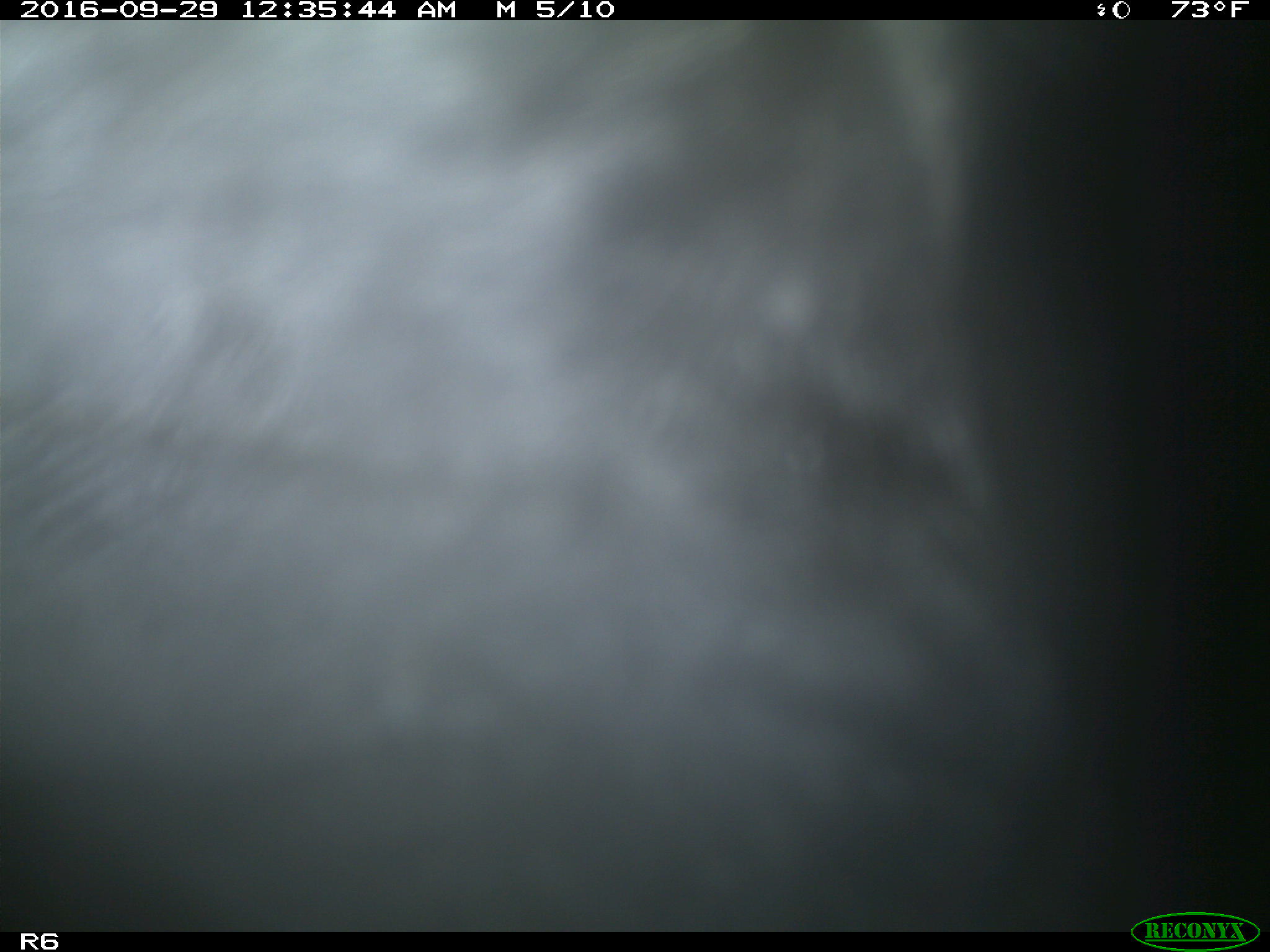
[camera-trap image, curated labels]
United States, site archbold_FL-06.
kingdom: Animalia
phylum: Chordata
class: Mammalia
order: Artiodactyla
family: Bovidae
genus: Bos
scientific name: Bos taurus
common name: domestic cow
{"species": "Bos taurus (domestic cow)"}